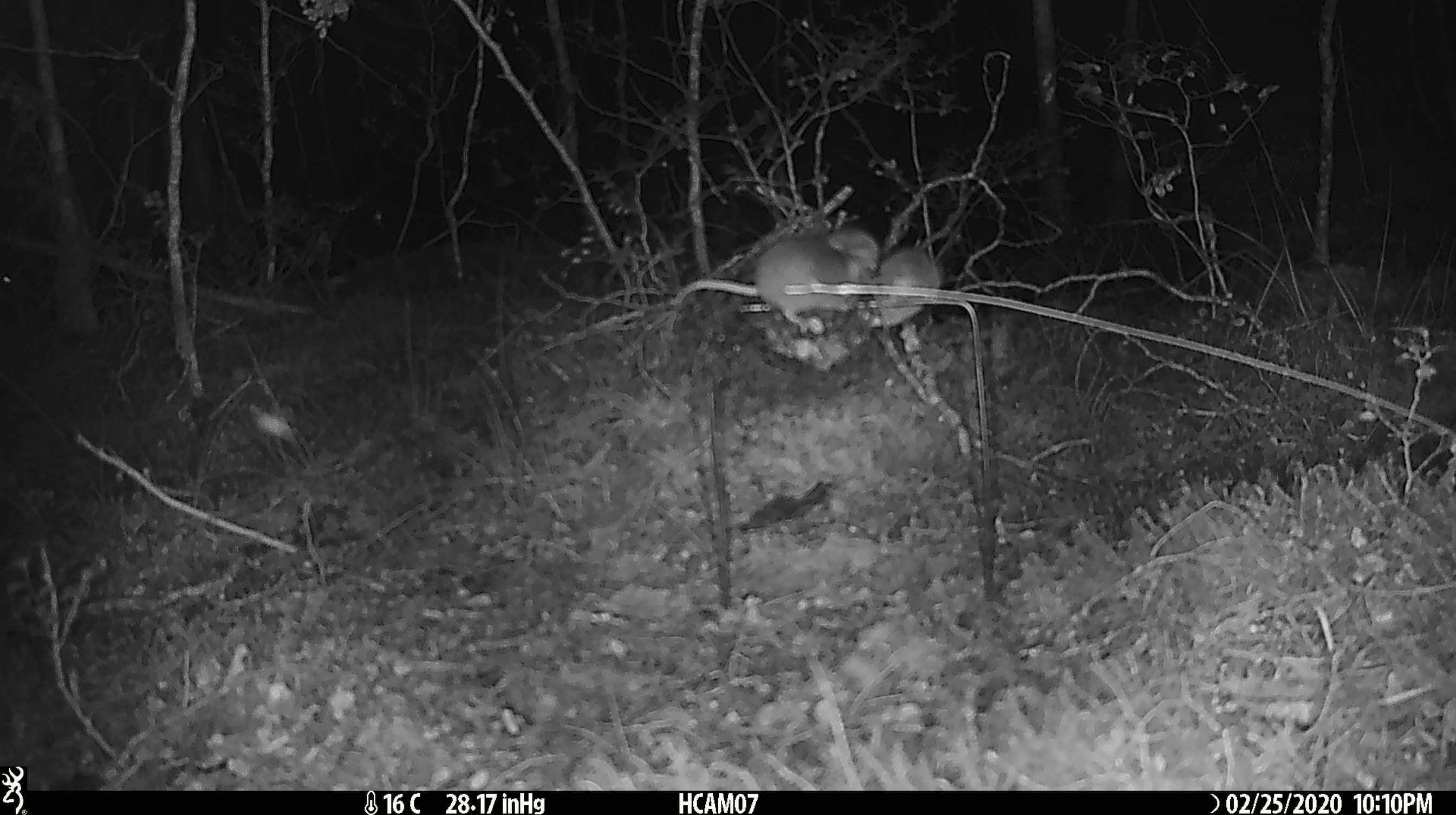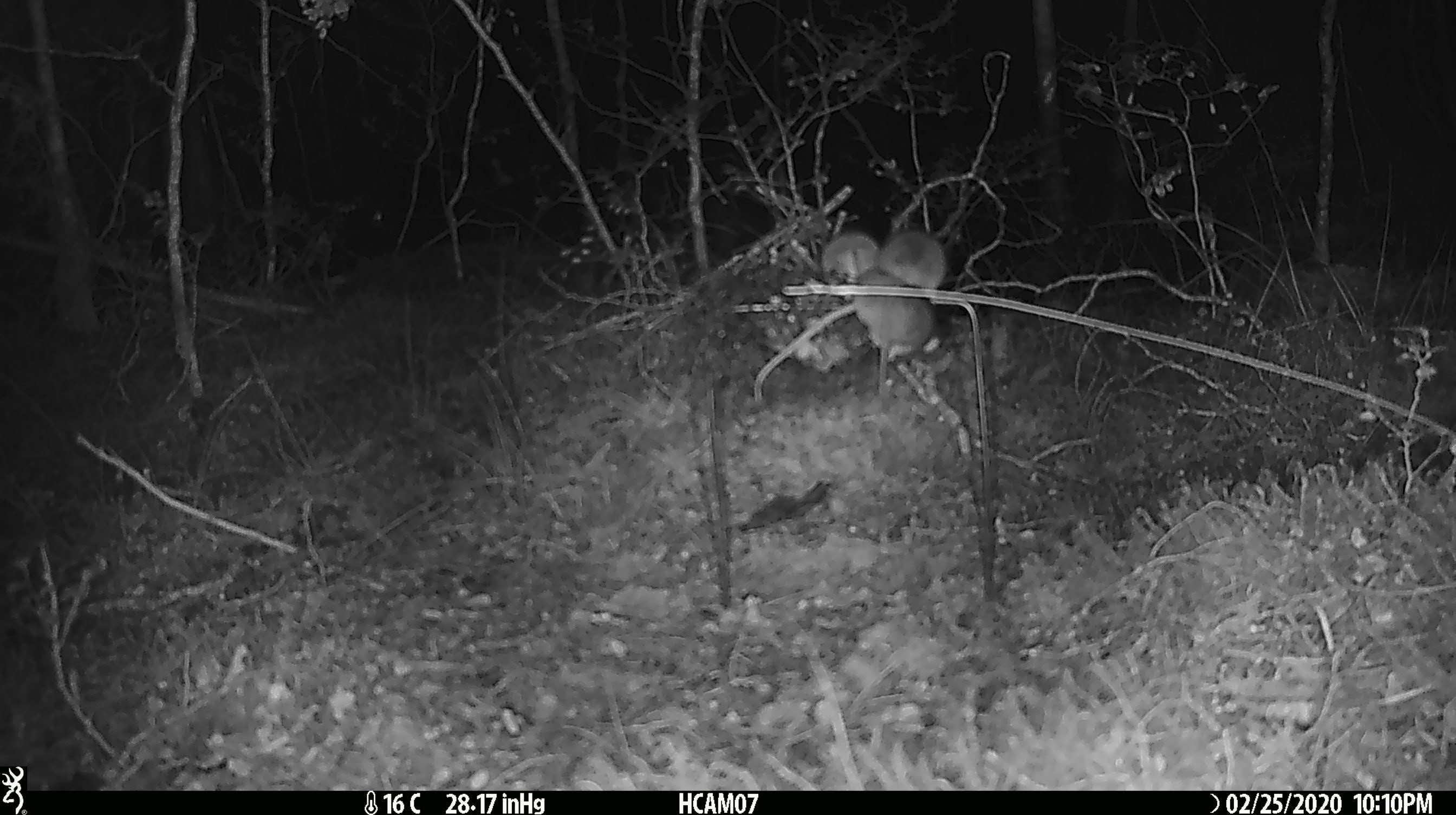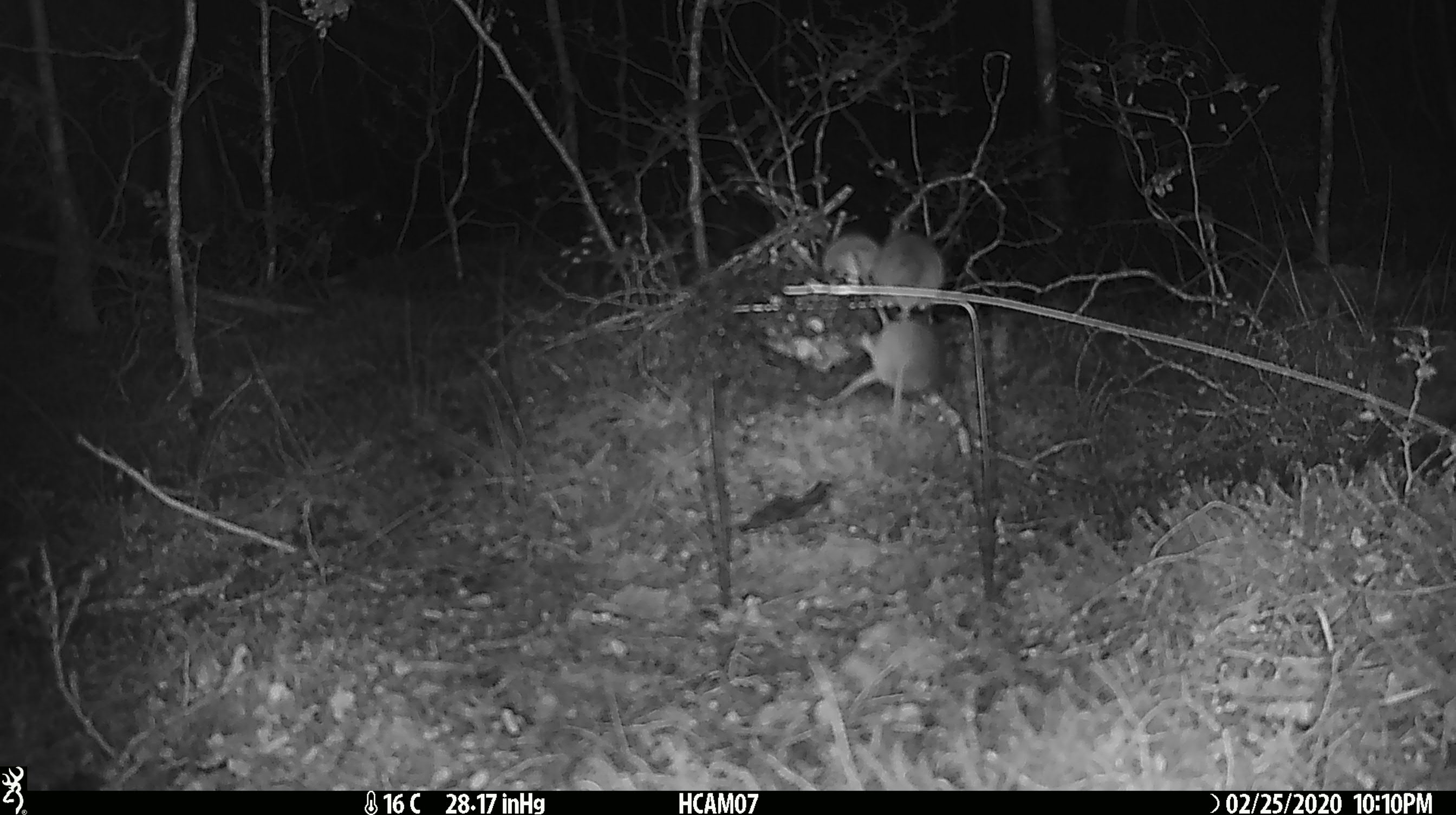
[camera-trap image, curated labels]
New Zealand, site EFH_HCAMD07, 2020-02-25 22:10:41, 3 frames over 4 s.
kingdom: Animalia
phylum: Chordata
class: Mammalia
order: Rodentia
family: Muridae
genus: Mus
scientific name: Mus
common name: mouse